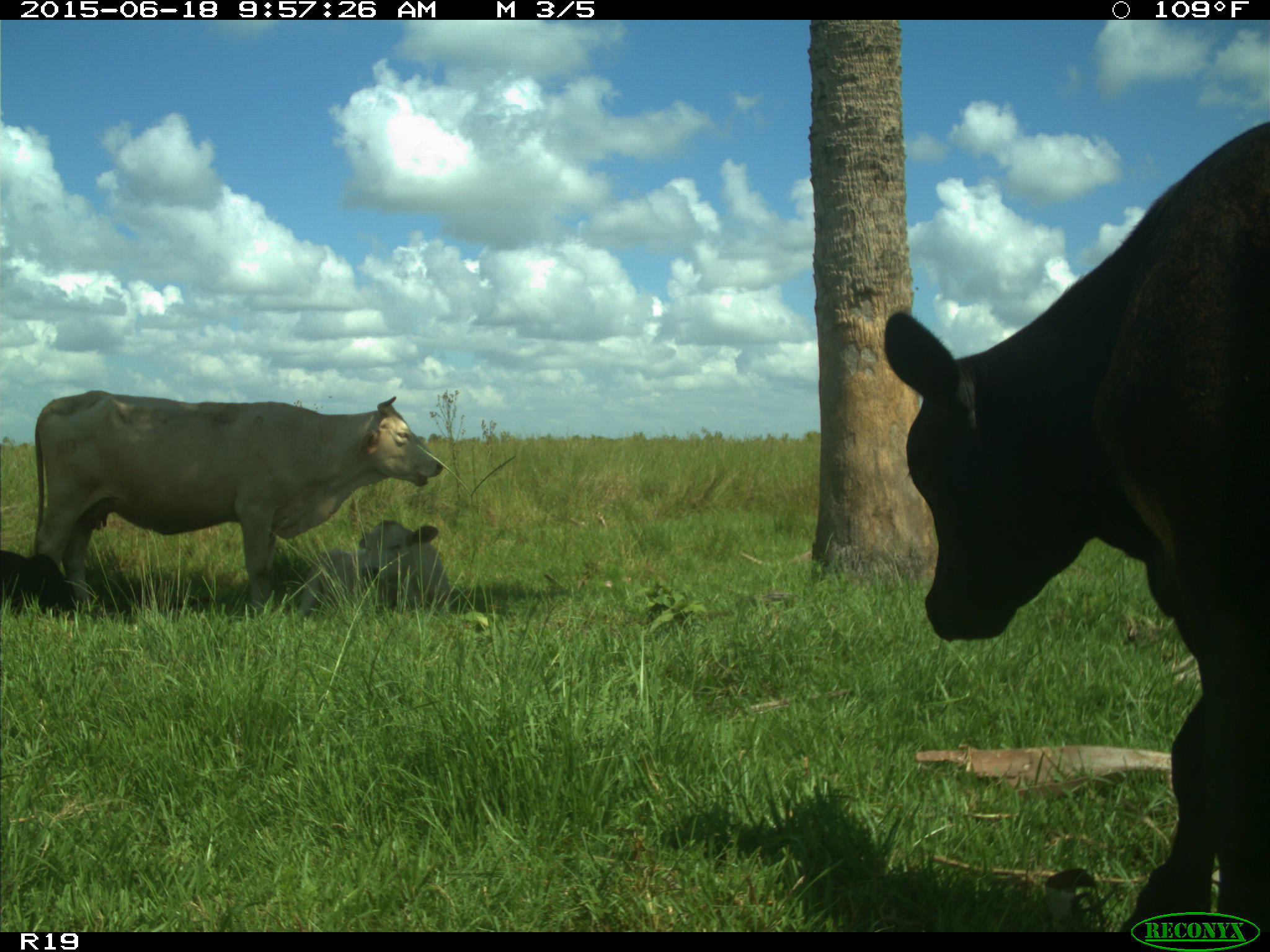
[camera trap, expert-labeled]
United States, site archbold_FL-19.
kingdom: Animalia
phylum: Chordata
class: Mammalia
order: Artiodactyla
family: Bovidae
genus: Bos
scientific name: Bos taurus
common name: domestic cow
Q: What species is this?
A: Bos taurus (domestic cow).